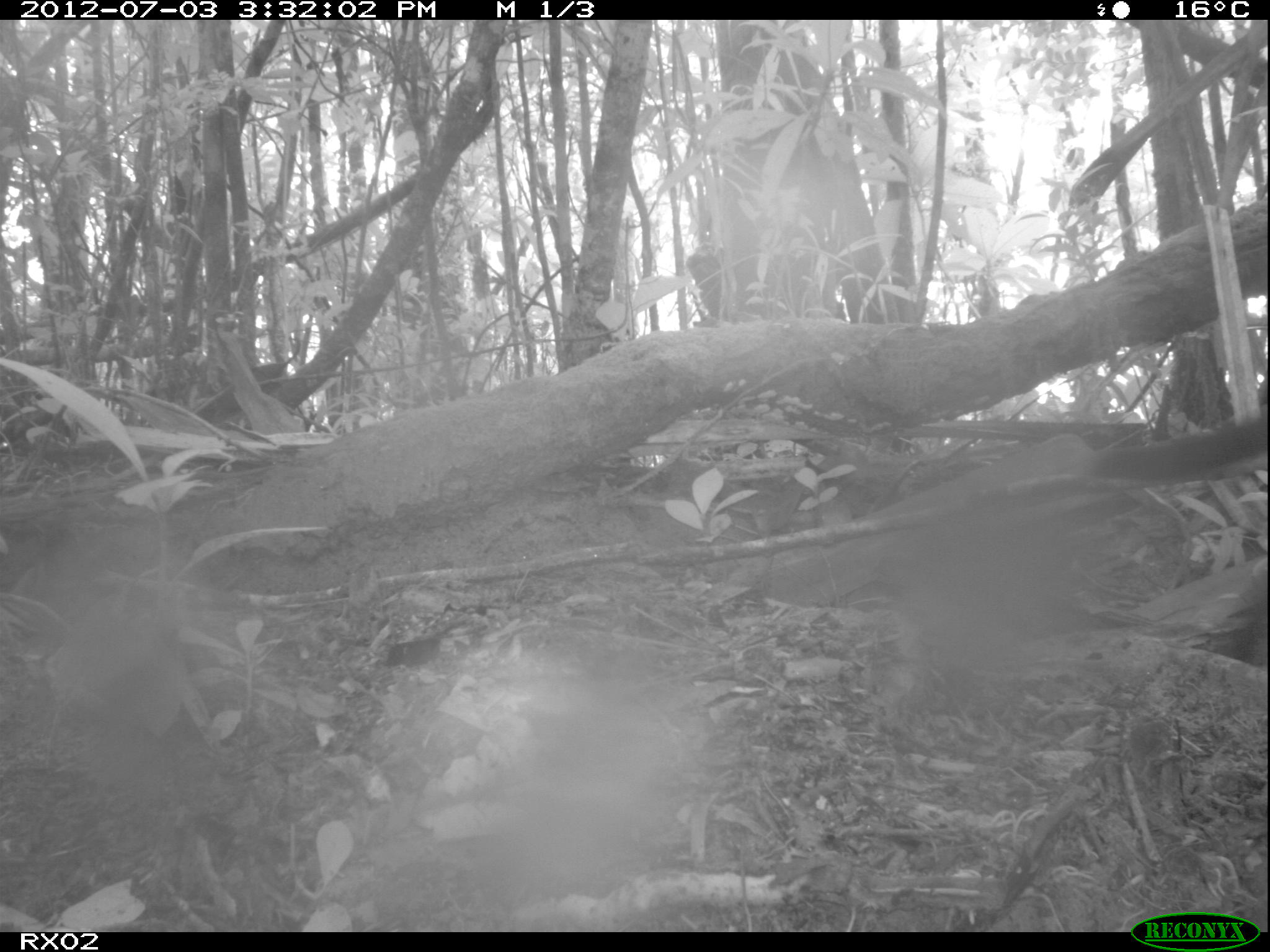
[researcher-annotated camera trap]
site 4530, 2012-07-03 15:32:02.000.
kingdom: Animalia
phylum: Chordata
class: Mammalia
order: Carnivora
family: Felidae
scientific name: Felidae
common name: felids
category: felis sp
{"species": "felis sp (felids) (Felidae)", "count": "1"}